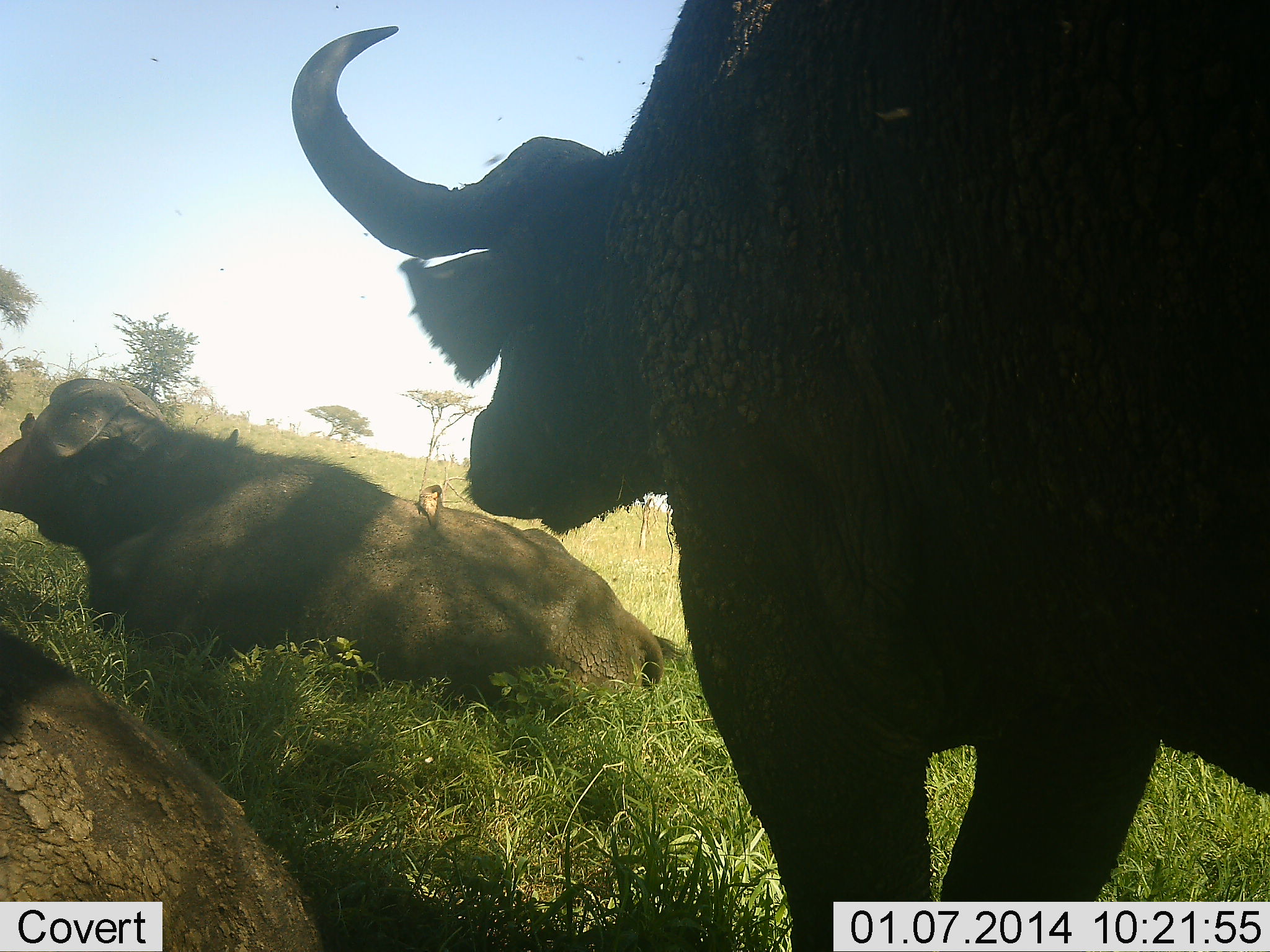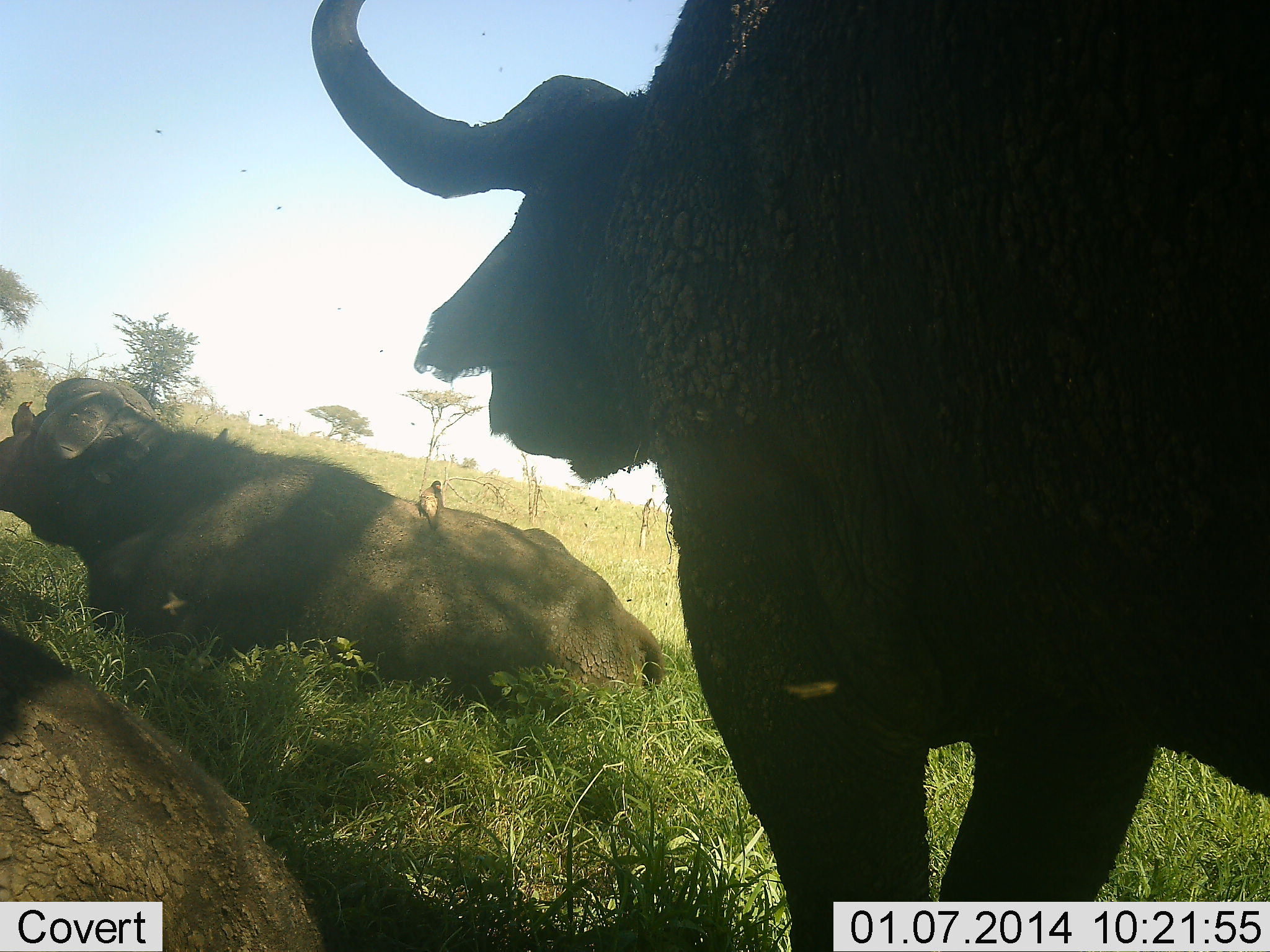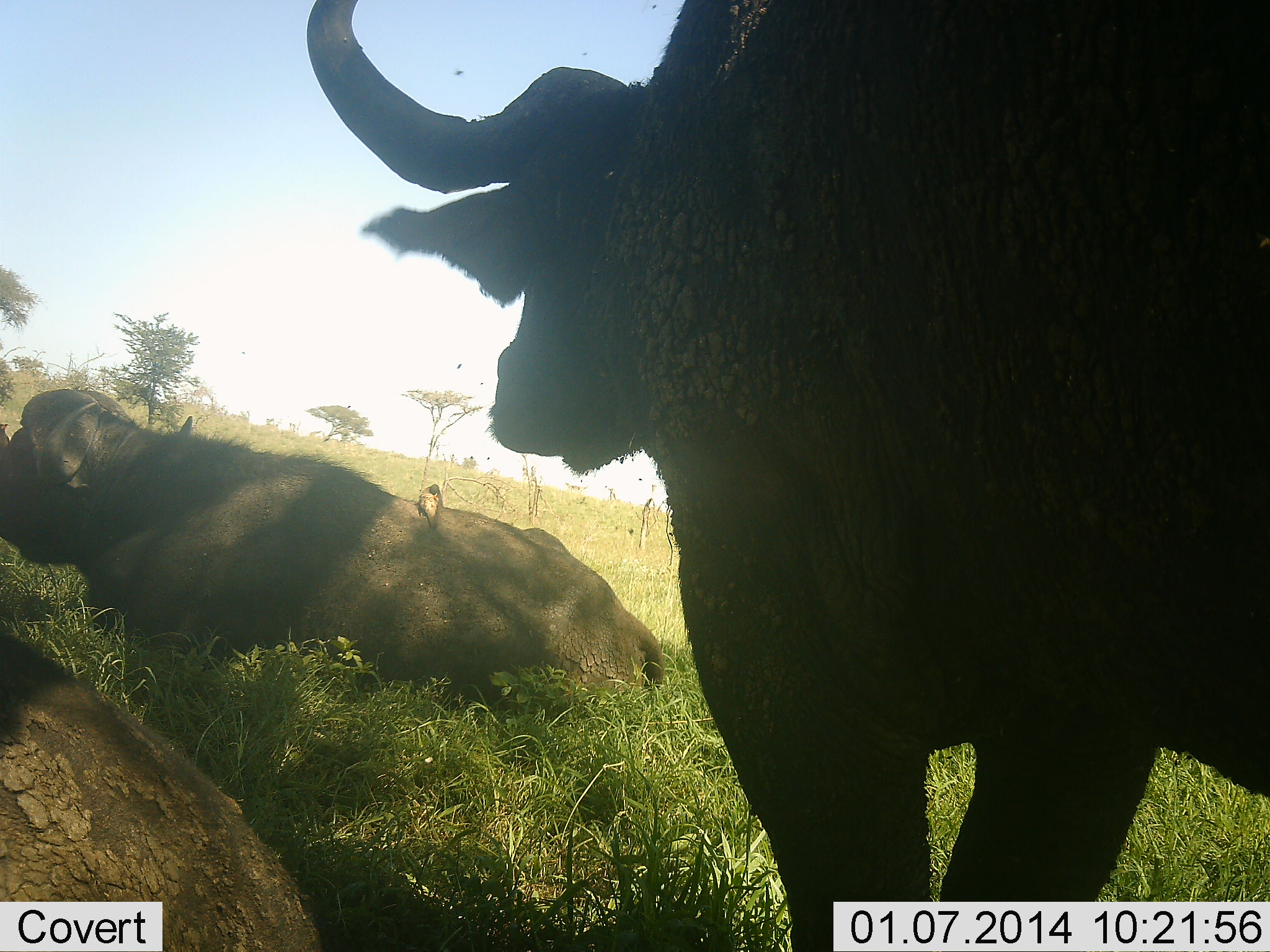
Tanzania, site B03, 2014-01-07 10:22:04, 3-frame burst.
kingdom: Animalia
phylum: Chordata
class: Mammalia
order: Artiodactyla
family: Bovidae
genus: Syncerus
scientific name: Syncerus caffer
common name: cape buffalo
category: buffalo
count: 3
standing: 57%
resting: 96%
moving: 6%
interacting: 2%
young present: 0%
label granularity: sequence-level